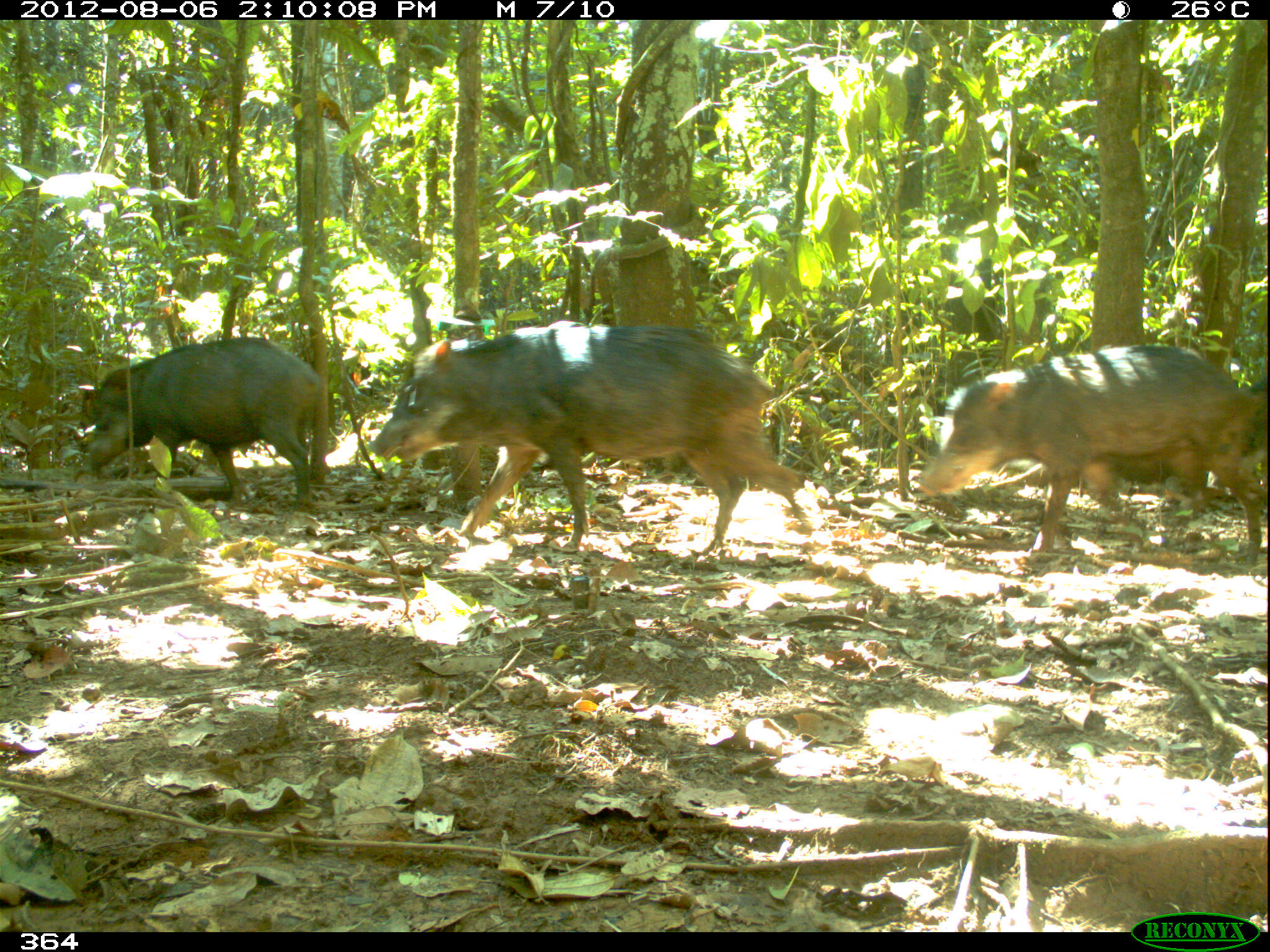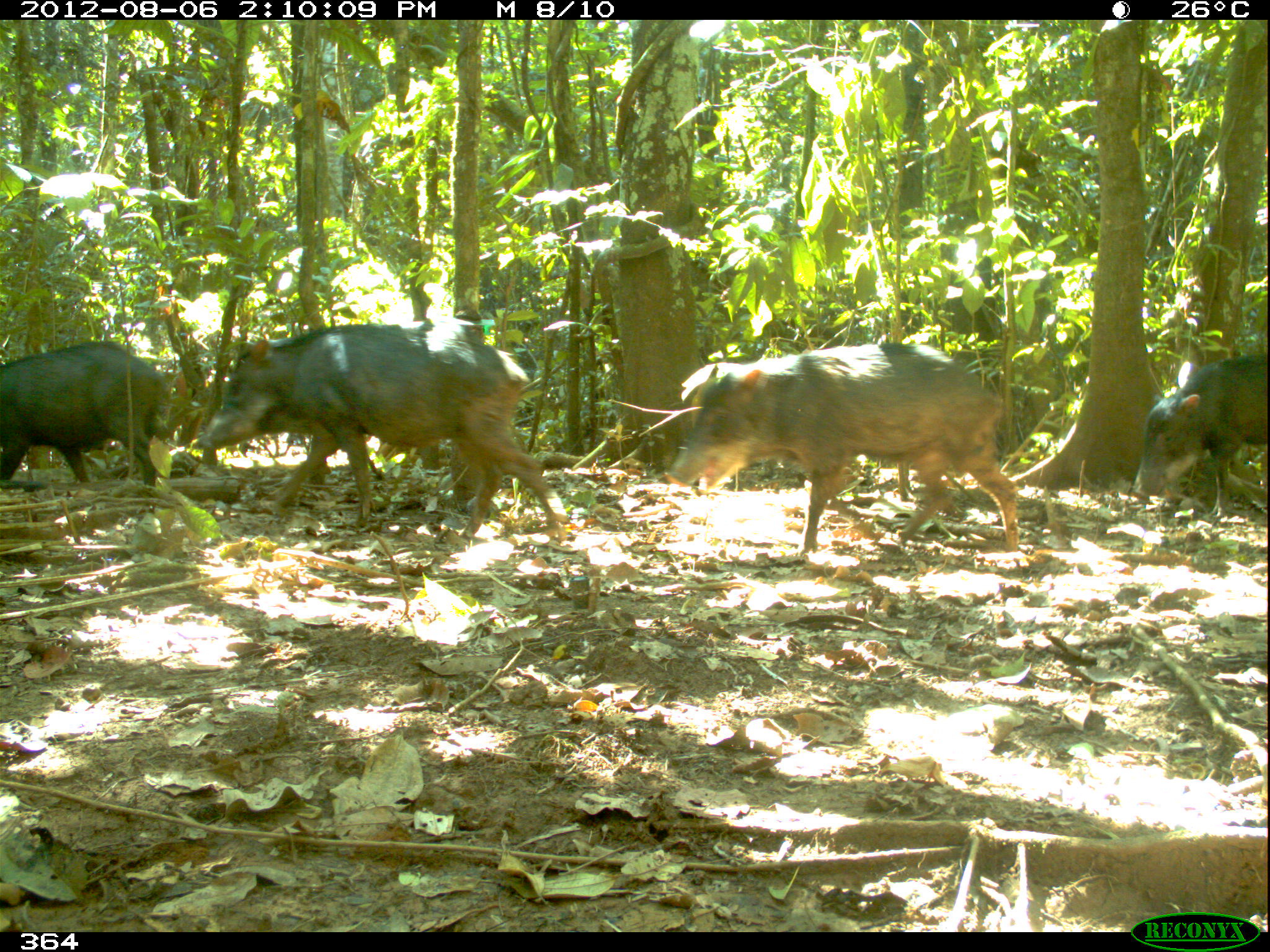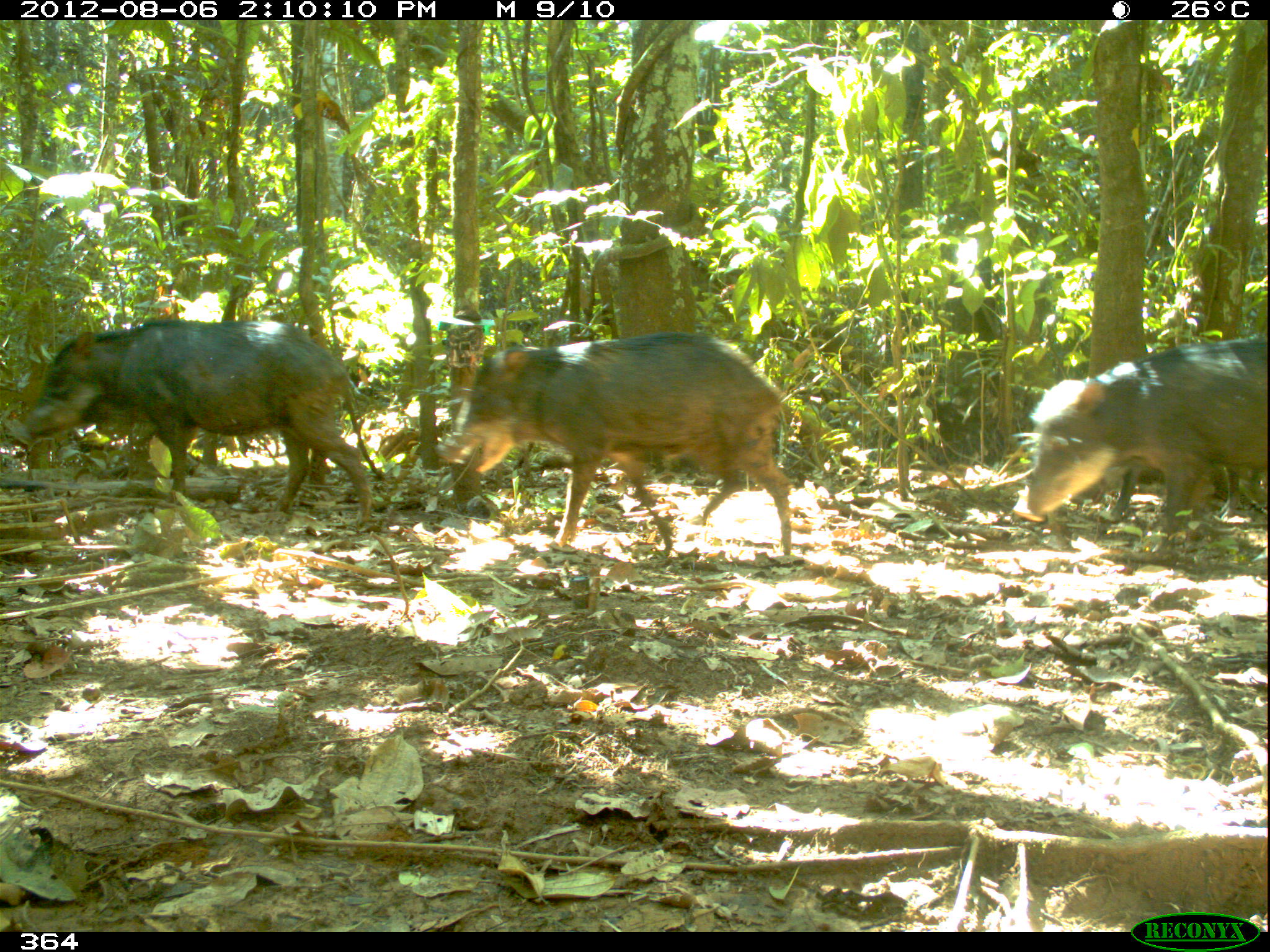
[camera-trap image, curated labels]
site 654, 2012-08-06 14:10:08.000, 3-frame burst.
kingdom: Animalia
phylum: Chordata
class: Mammalia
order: Artiodactyla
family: Tayassuidae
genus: Tayassu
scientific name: Tayassu pecari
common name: white-lipped peccary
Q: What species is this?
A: Tayassu pecari (white-lipped peccary).